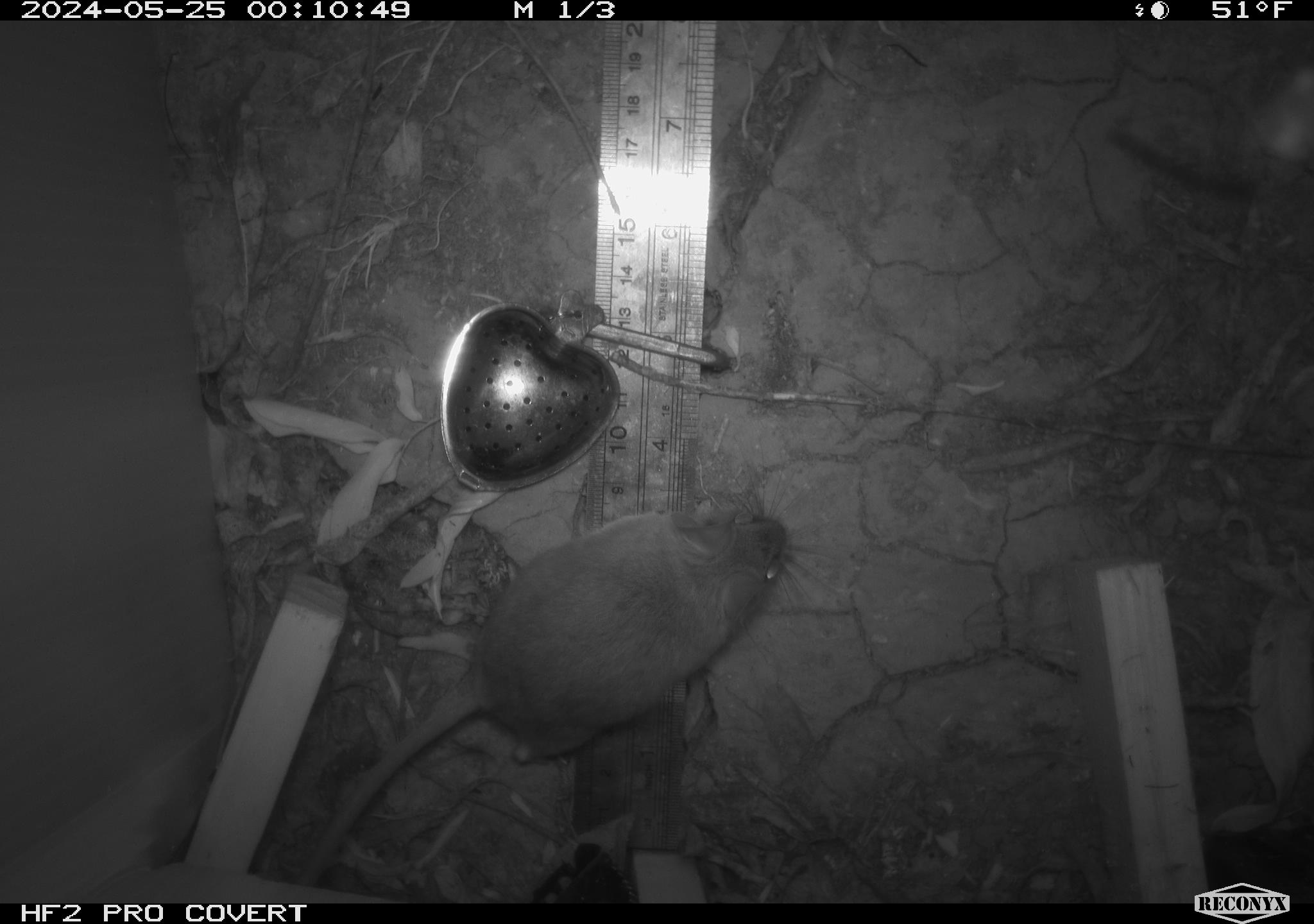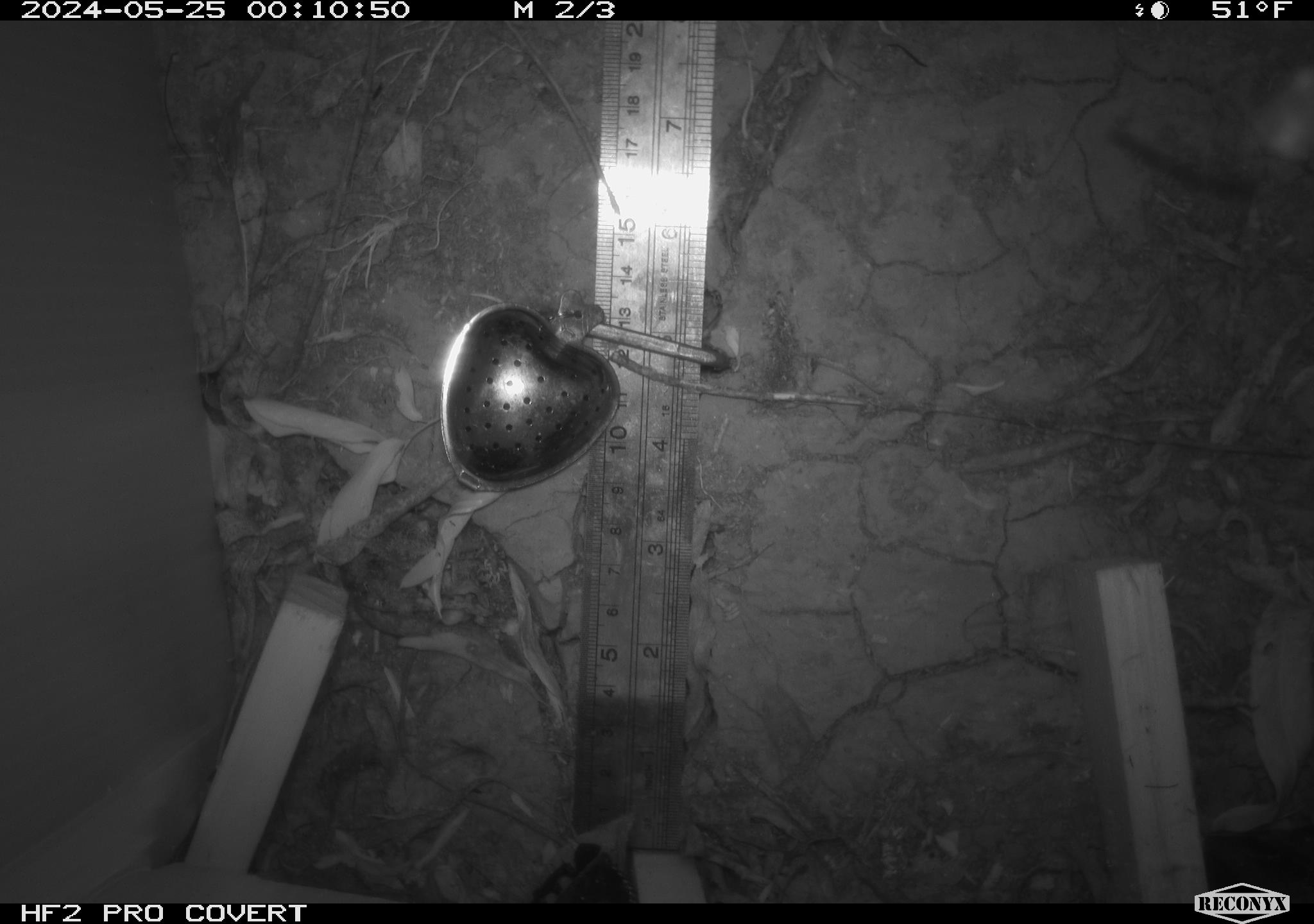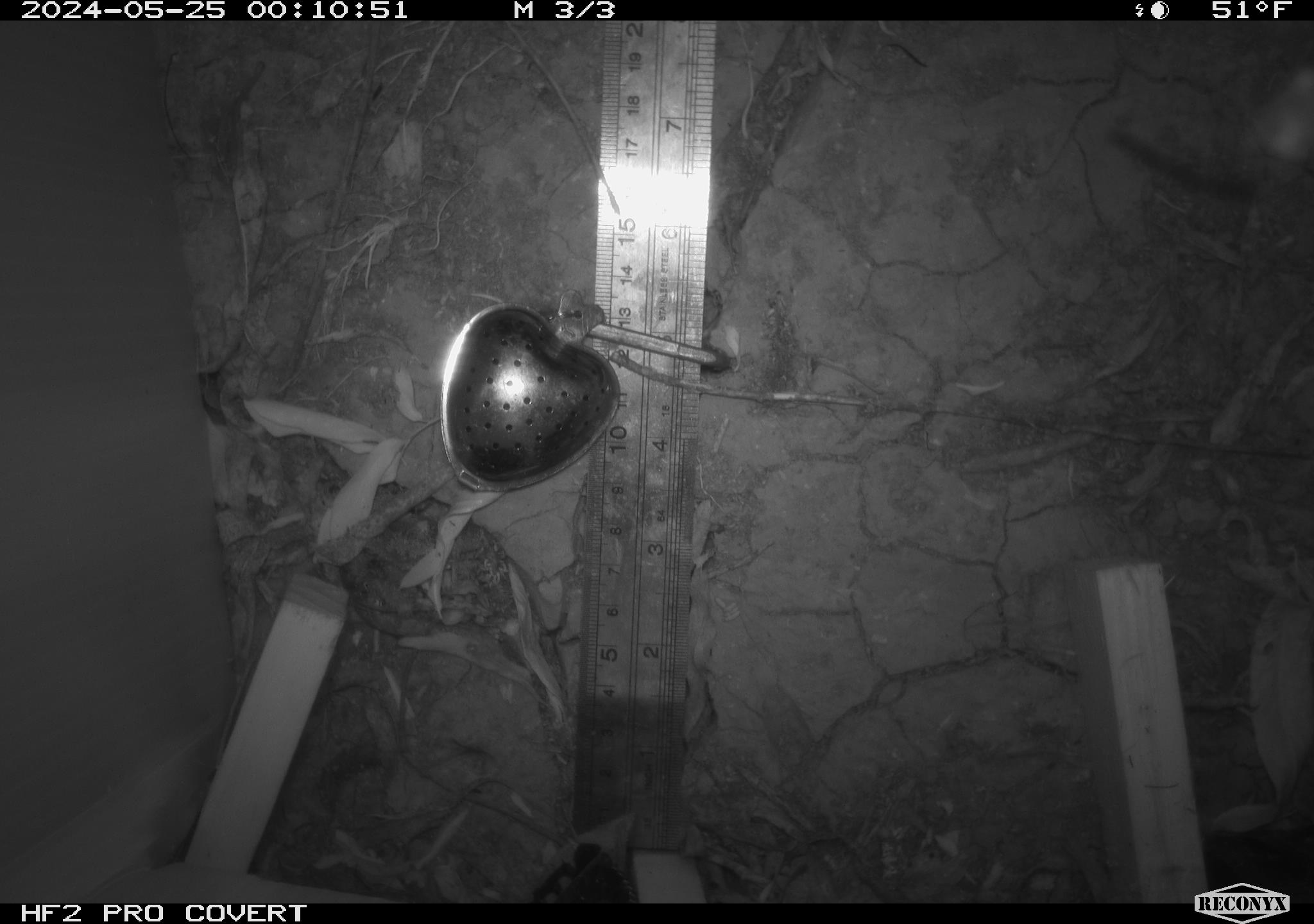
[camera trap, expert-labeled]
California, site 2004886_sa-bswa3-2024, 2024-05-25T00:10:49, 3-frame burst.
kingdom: Animalia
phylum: Chordata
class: Mammalia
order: Rodentia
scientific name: Rodentia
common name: mouse species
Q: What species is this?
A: Mouse species (Rodentia).